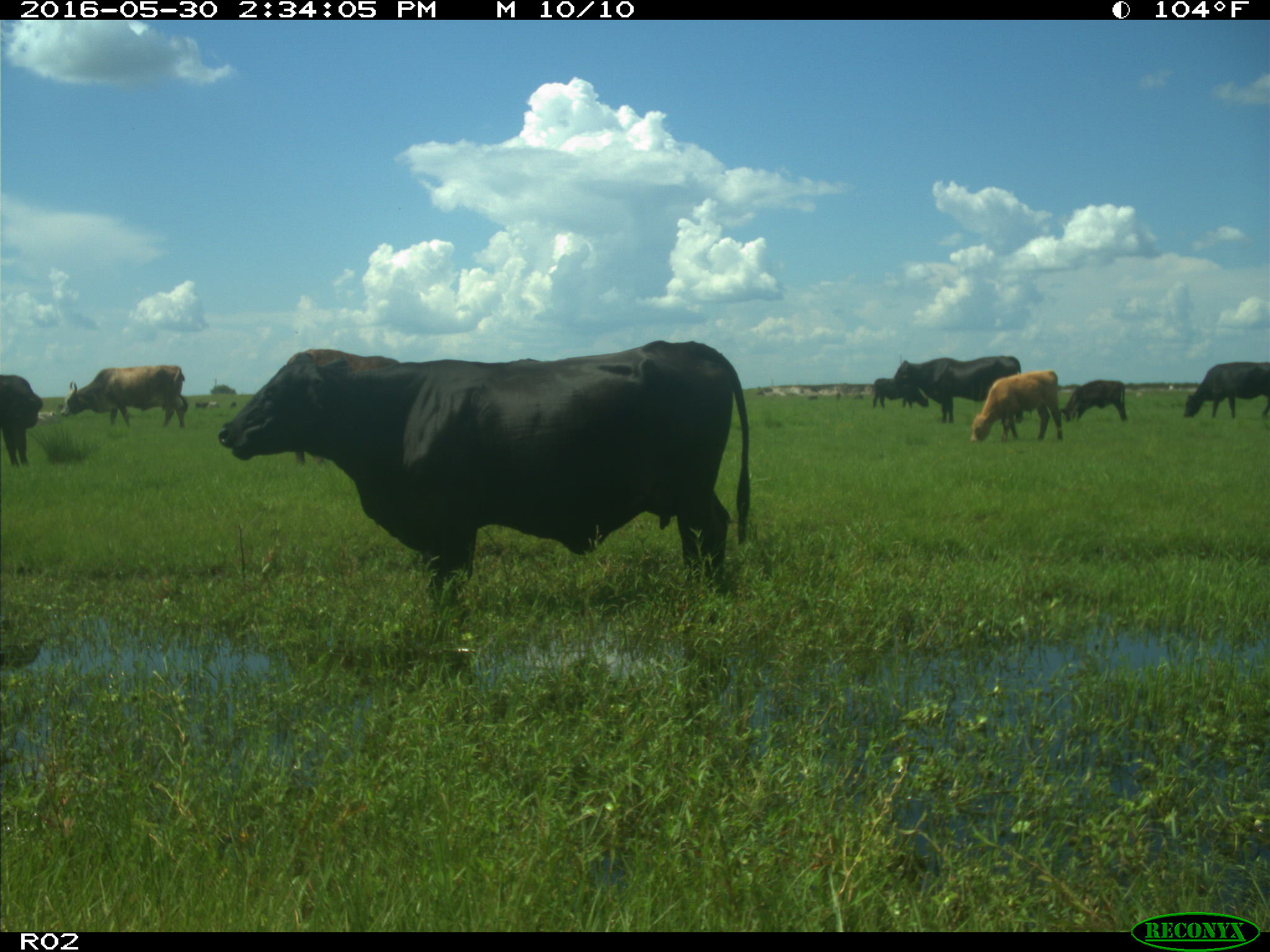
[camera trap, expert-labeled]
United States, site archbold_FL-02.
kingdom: Animalia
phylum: Chordata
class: Mammalia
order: Artiodactyla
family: Bovidae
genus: Bos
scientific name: Bos taurus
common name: domestic cow